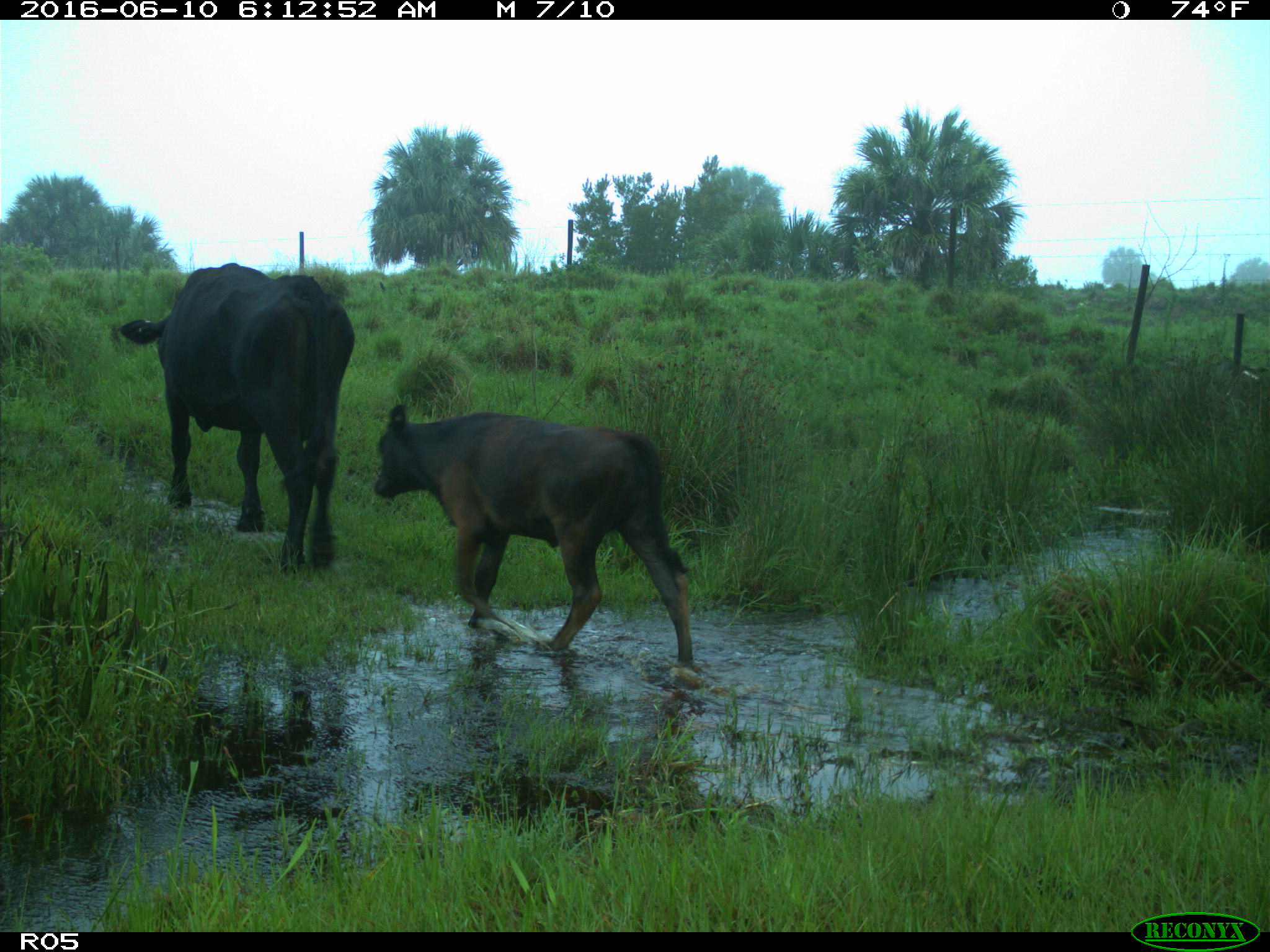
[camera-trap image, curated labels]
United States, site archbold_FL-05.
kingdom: Animalia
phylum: Chordata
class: Mammalia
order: Artiodactyla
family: Bovidae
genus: Bos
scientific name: Bos taurus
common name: domestic cow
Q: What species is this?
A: Bos taurus (domestic cow).